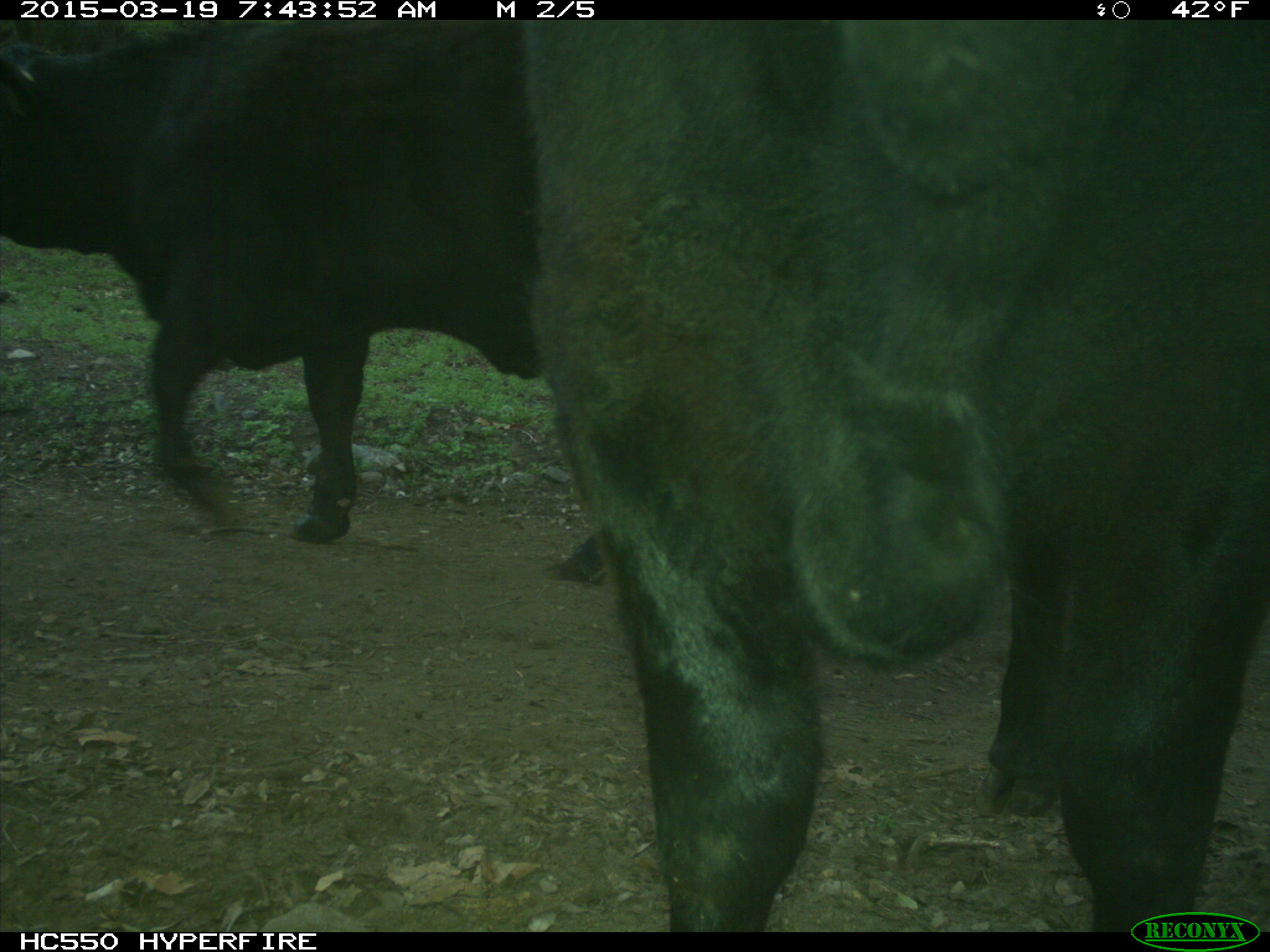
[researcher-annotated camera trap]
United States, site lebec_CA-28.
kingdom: Animalia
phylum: Chordata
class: Mammalia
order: Artiodactyla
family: Bovidae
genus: Bos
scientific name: Bos taurus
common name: domestic cow